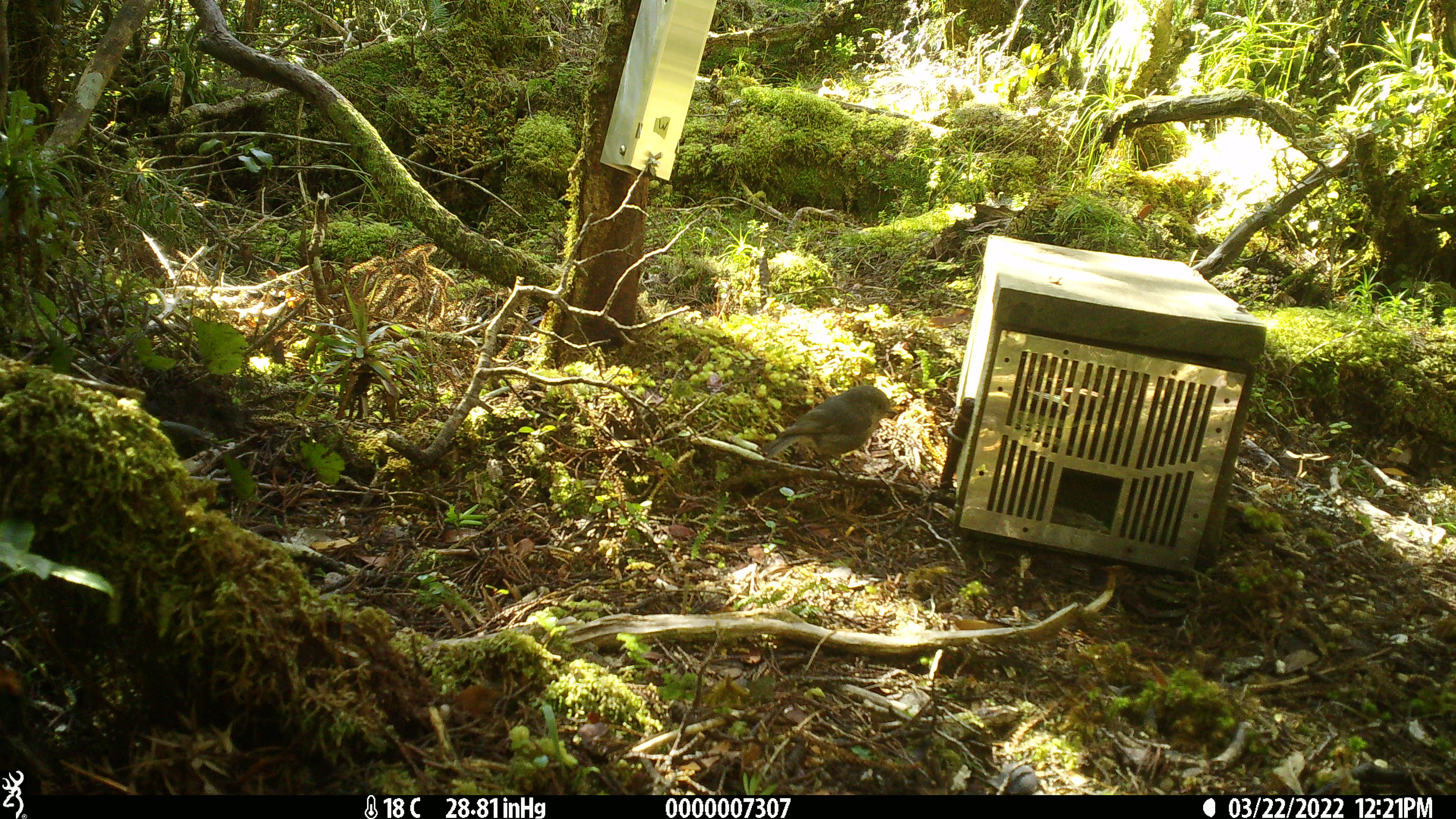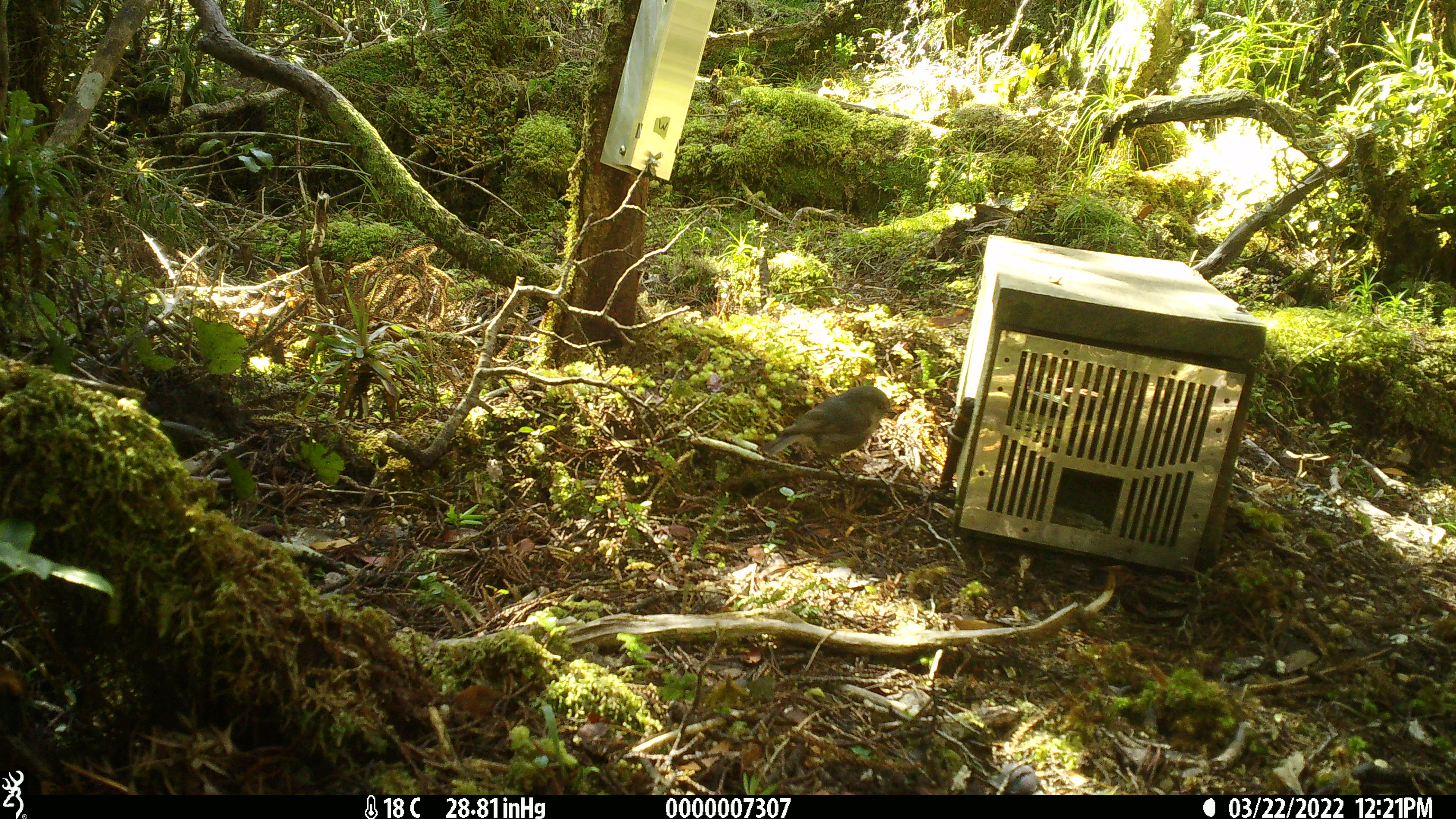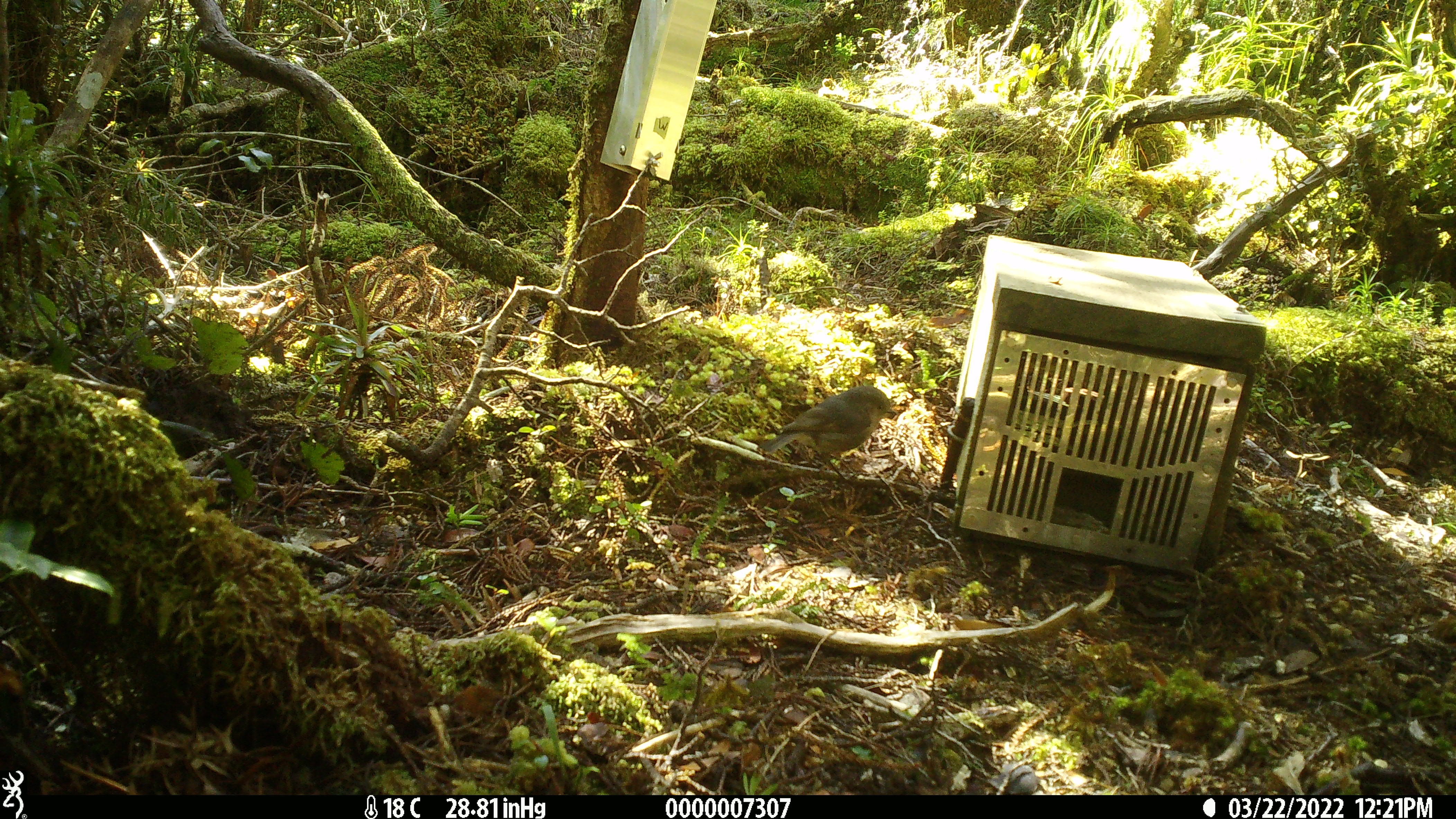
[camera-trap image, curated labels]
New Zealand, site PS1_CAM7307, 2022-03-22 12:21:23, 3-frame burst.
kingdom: Animalia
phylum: Chordata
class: Aves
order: Passeriformes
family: Petroicidae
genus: Petroica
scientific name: Petroica australis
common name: new zealand robin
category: robin